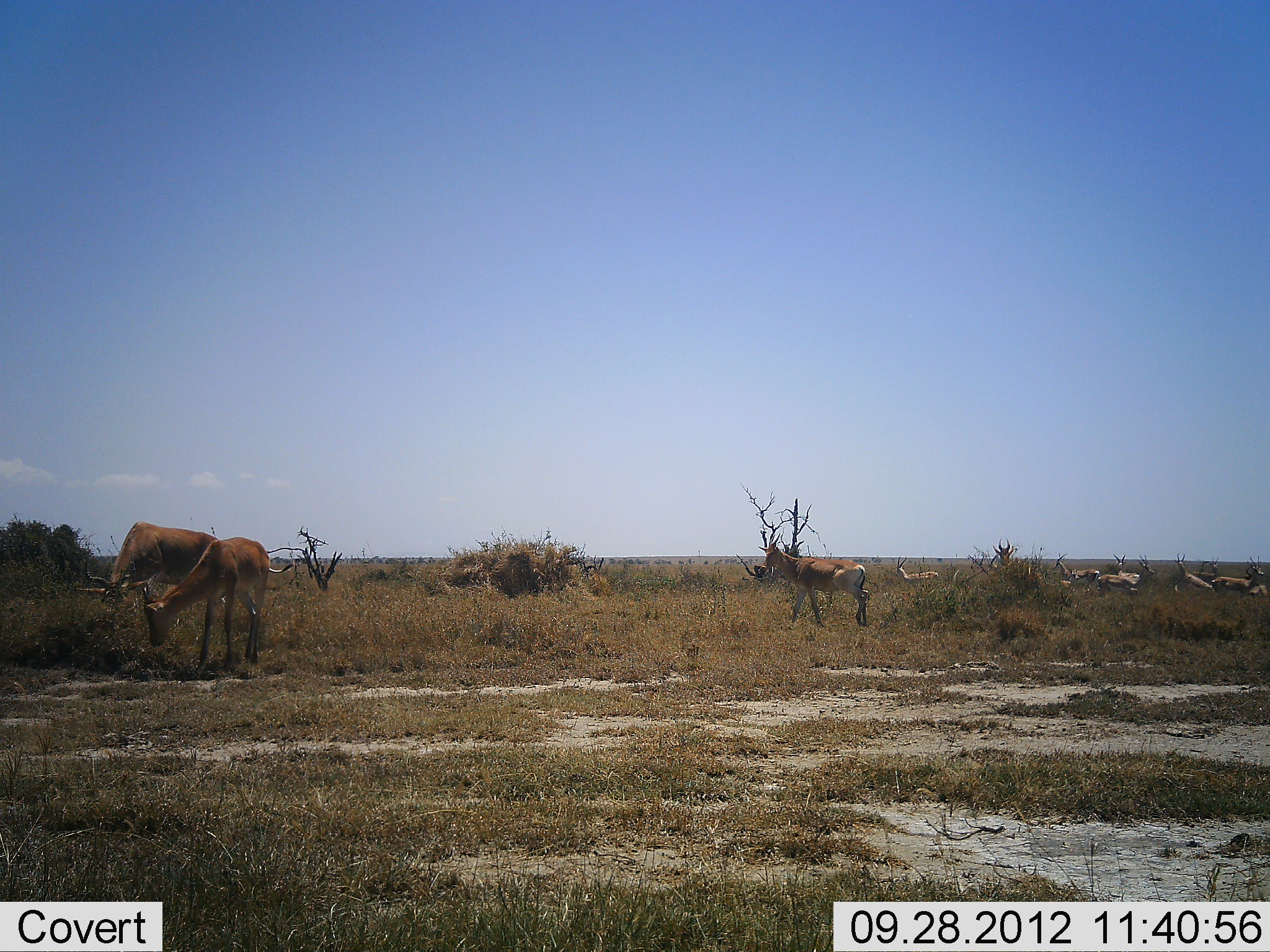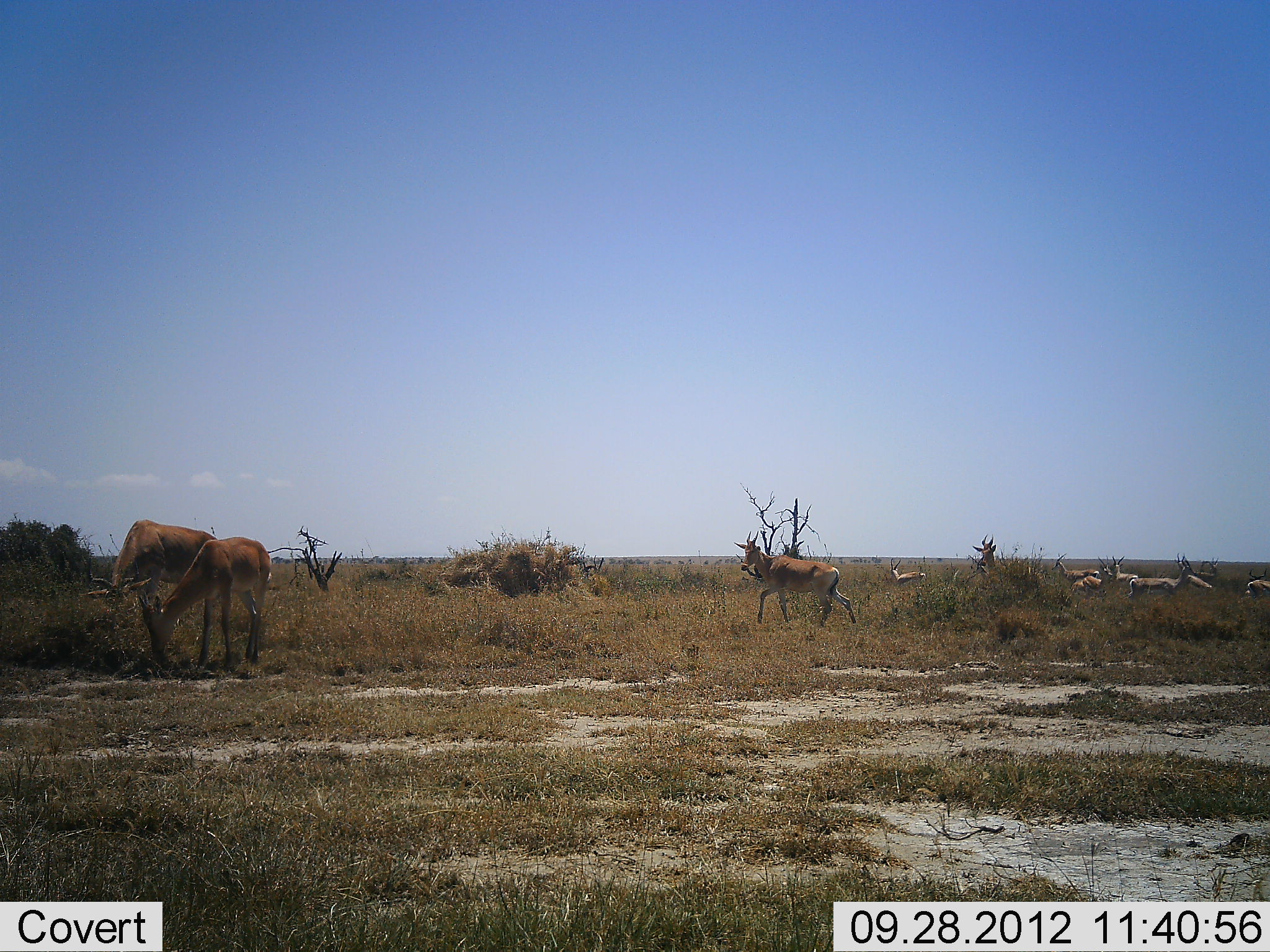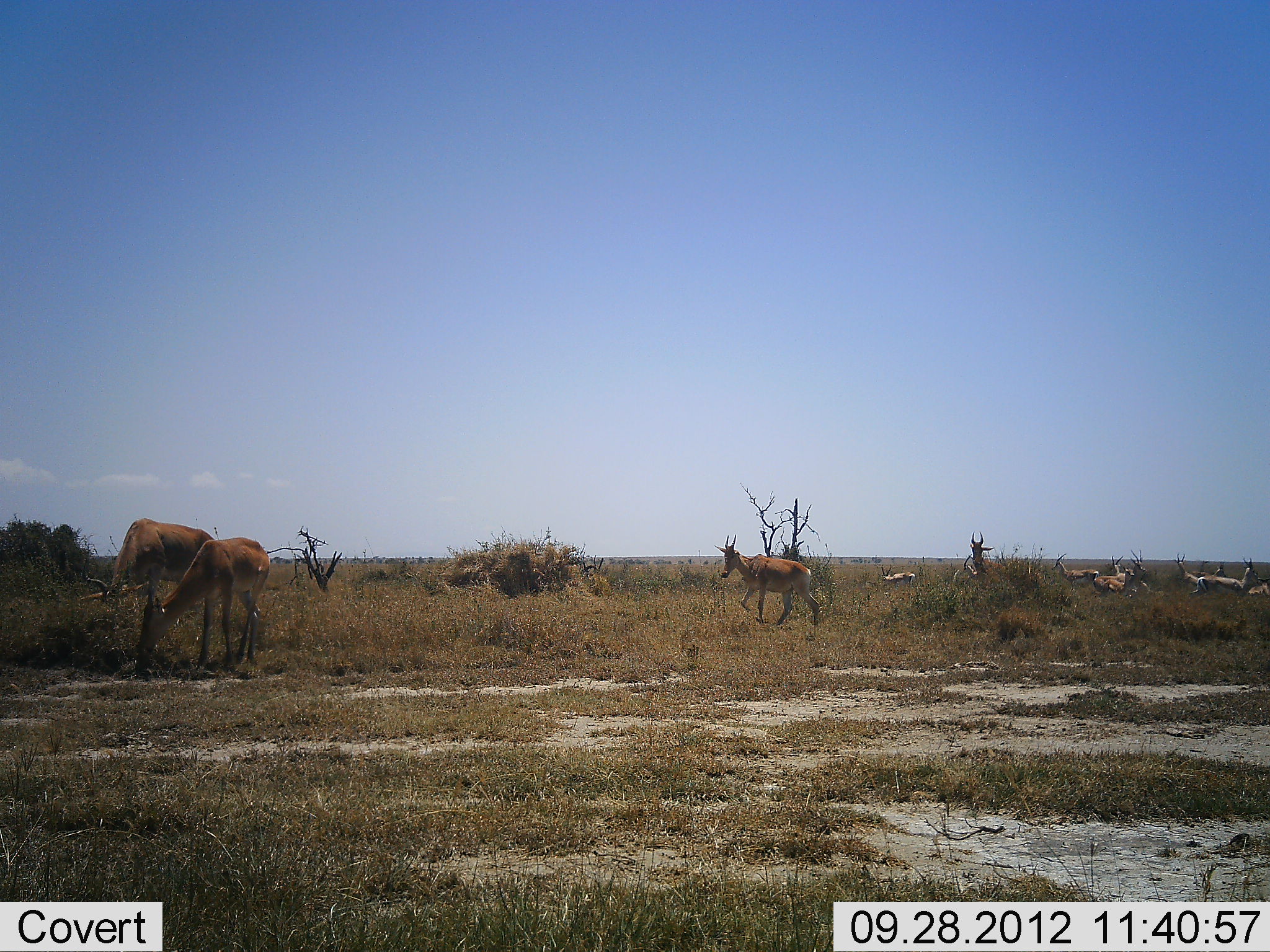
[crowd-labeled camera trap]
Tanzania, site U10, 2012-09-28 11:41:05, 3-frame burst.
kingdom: Animalia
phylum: Chordata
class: Mammalia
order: Artiodactyla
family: Bovidae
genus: Alcelaphus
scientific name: Alcelaphus buselaphus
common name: hartebeest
Hartebeest (Alcelaphus buselaphus), count 9. Behavior (volunteer vote fractions): standing 23%, resting 0%, moving 92%, interacting 0%. Young present (vote fraction): 0%. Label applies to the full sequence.